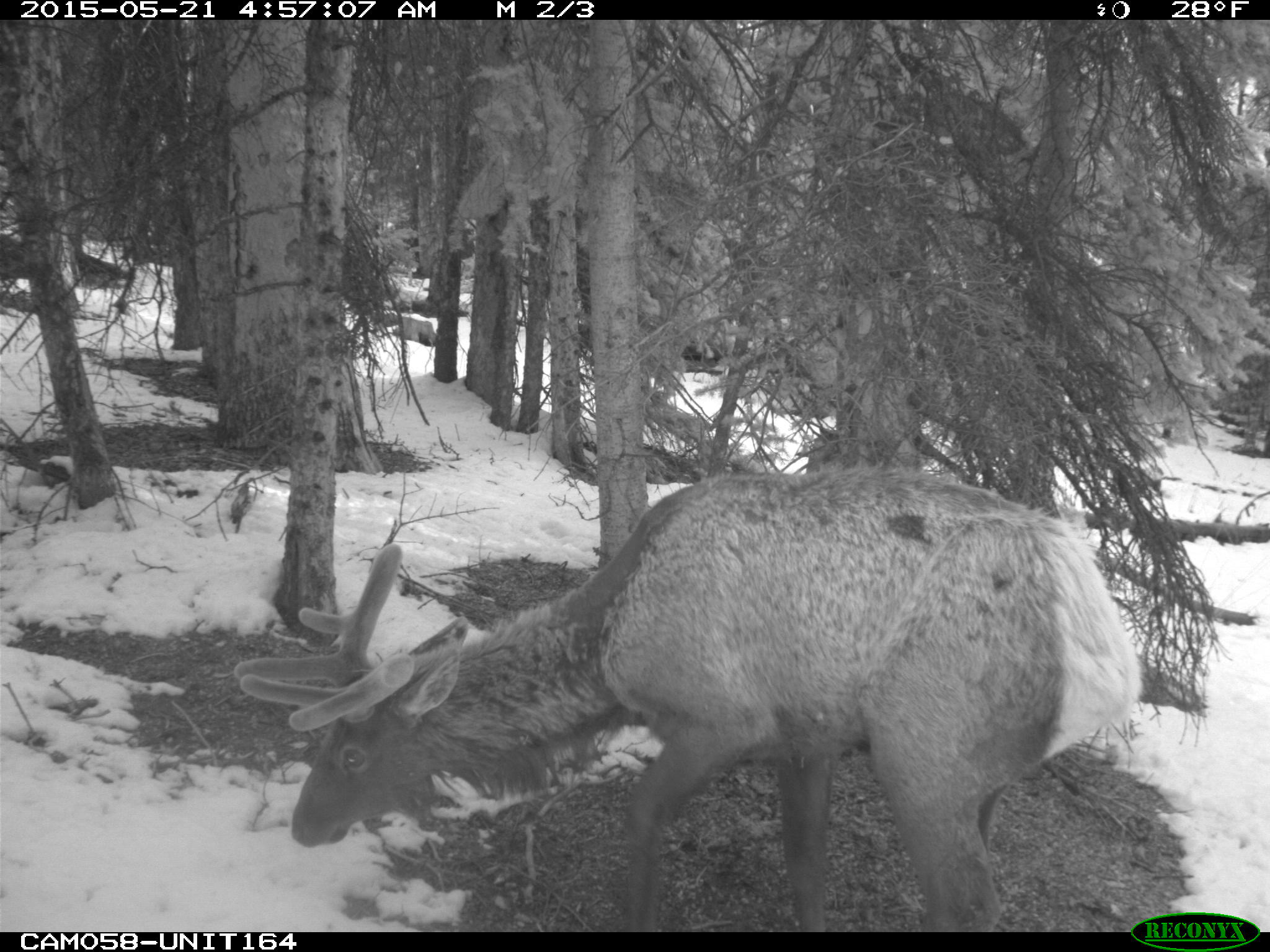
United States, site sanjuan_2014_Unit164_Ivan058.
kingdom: Animalia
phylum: Chordata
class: Mammalia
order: Artiodactyla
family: Cervidae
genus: Cervus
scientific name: Cervus elaphus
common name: red deer